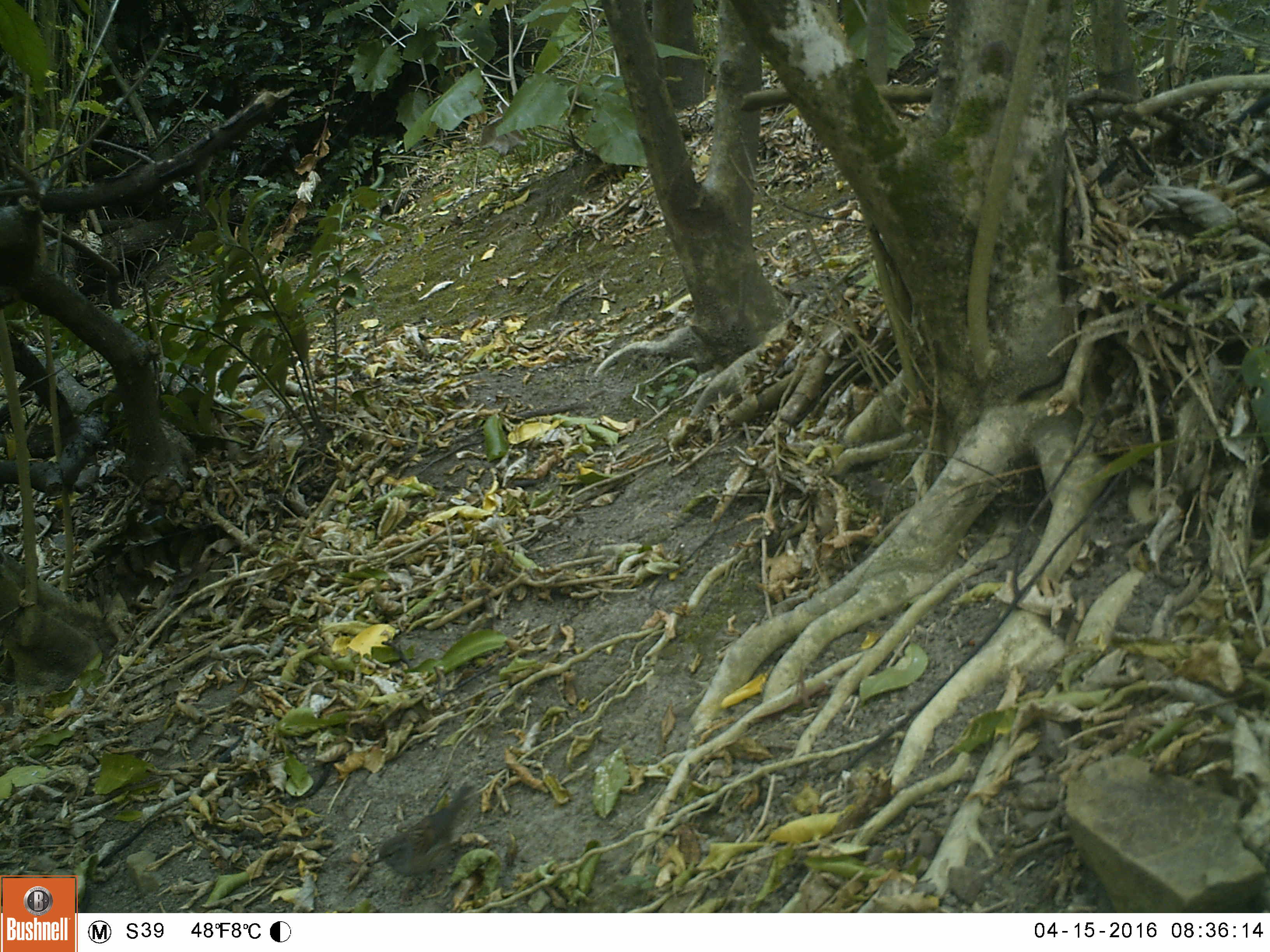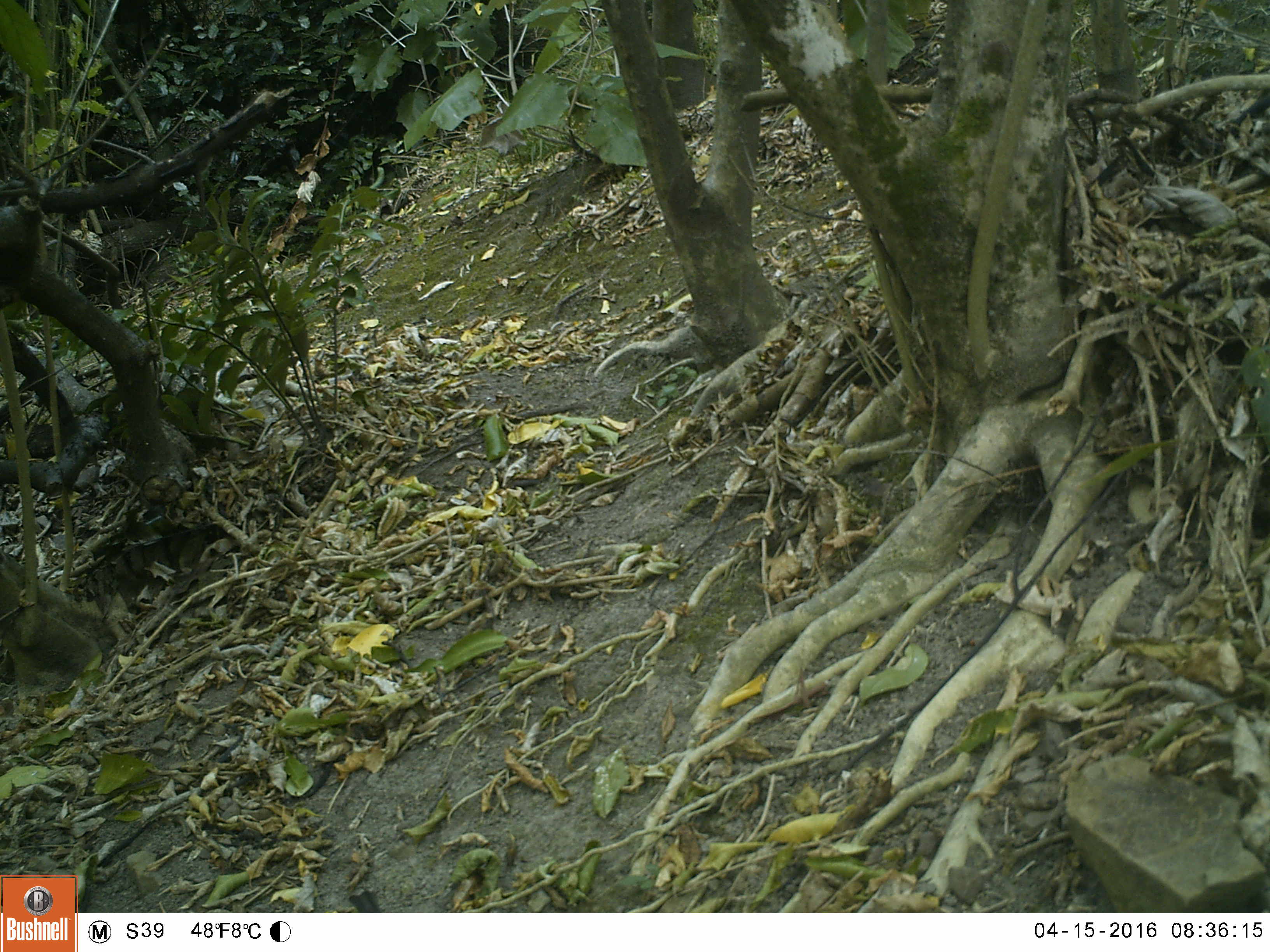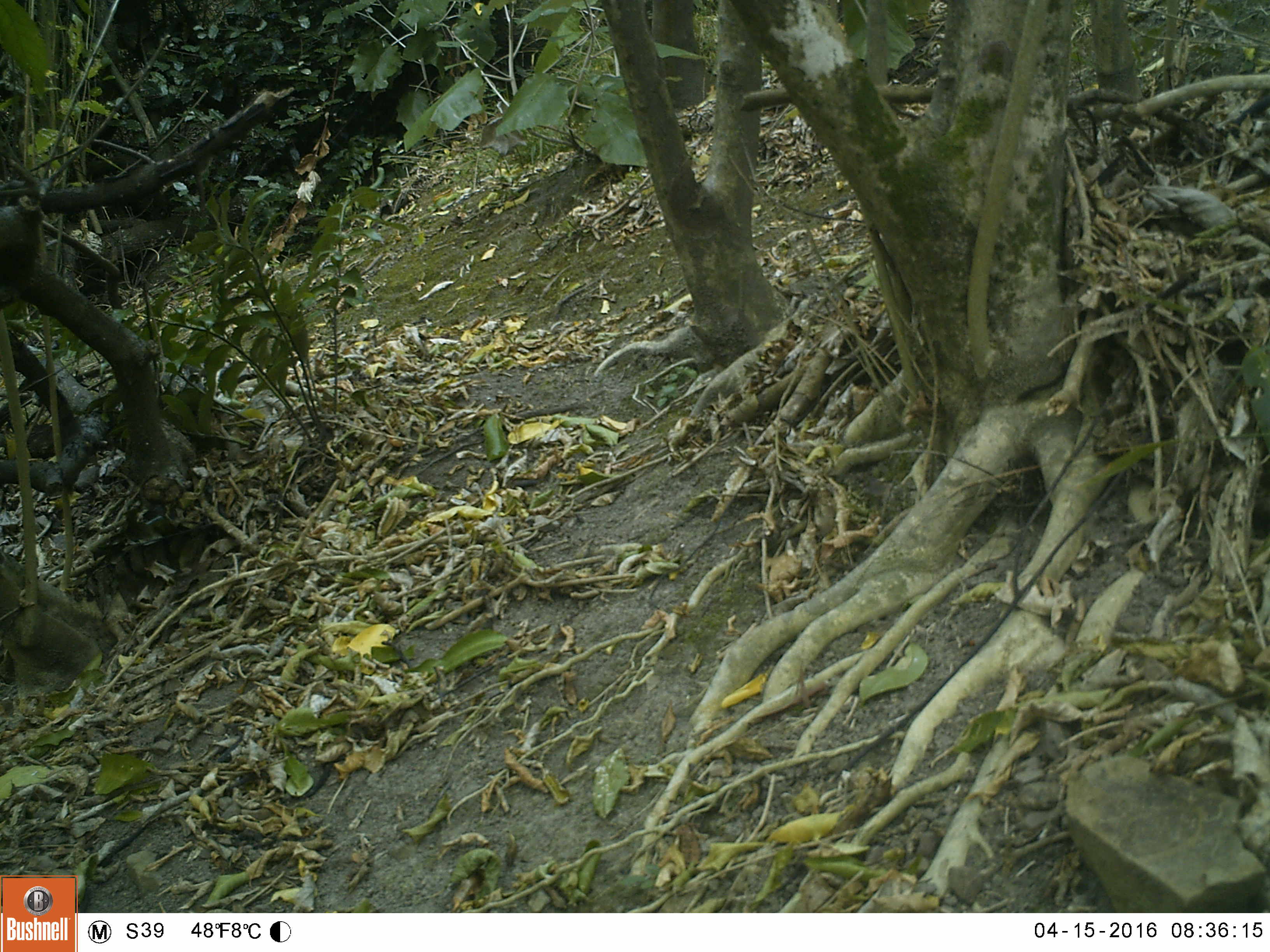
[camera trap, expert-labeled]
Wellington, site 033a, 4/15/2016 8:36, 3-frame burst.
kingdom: Animalia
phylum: Chordata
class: Aves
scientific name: Aves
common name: bird